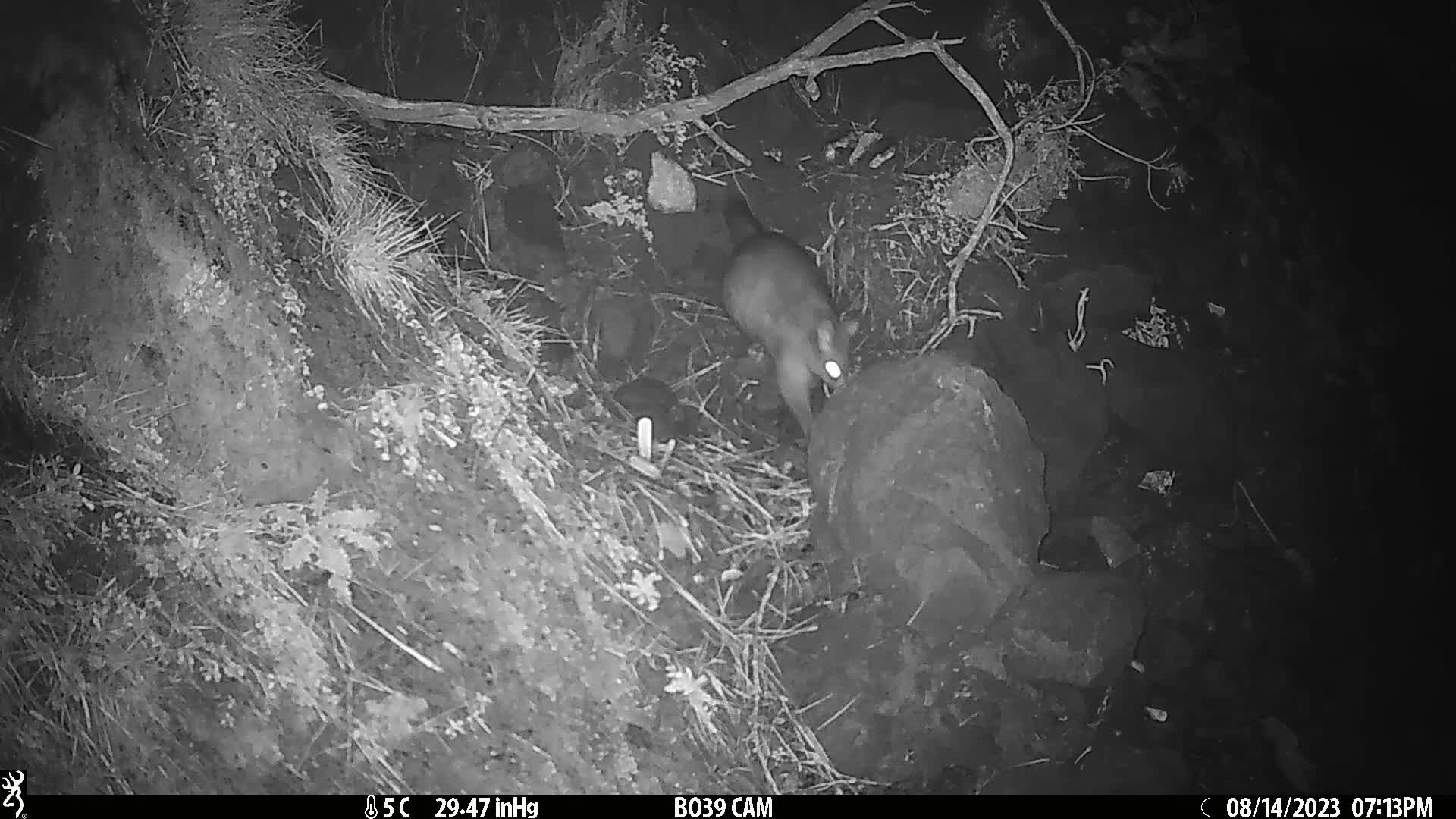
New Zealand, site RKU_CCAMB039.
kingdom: Animalia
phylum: Chordata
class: Mammalia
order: Diprotodontia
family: Phalangeridae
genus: Trichosurus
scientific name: Trichosurus vulpecula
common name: common brushtail possum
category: possum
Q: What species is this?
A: Possum (common brushtail possum) (Trichosurus vulpecula).